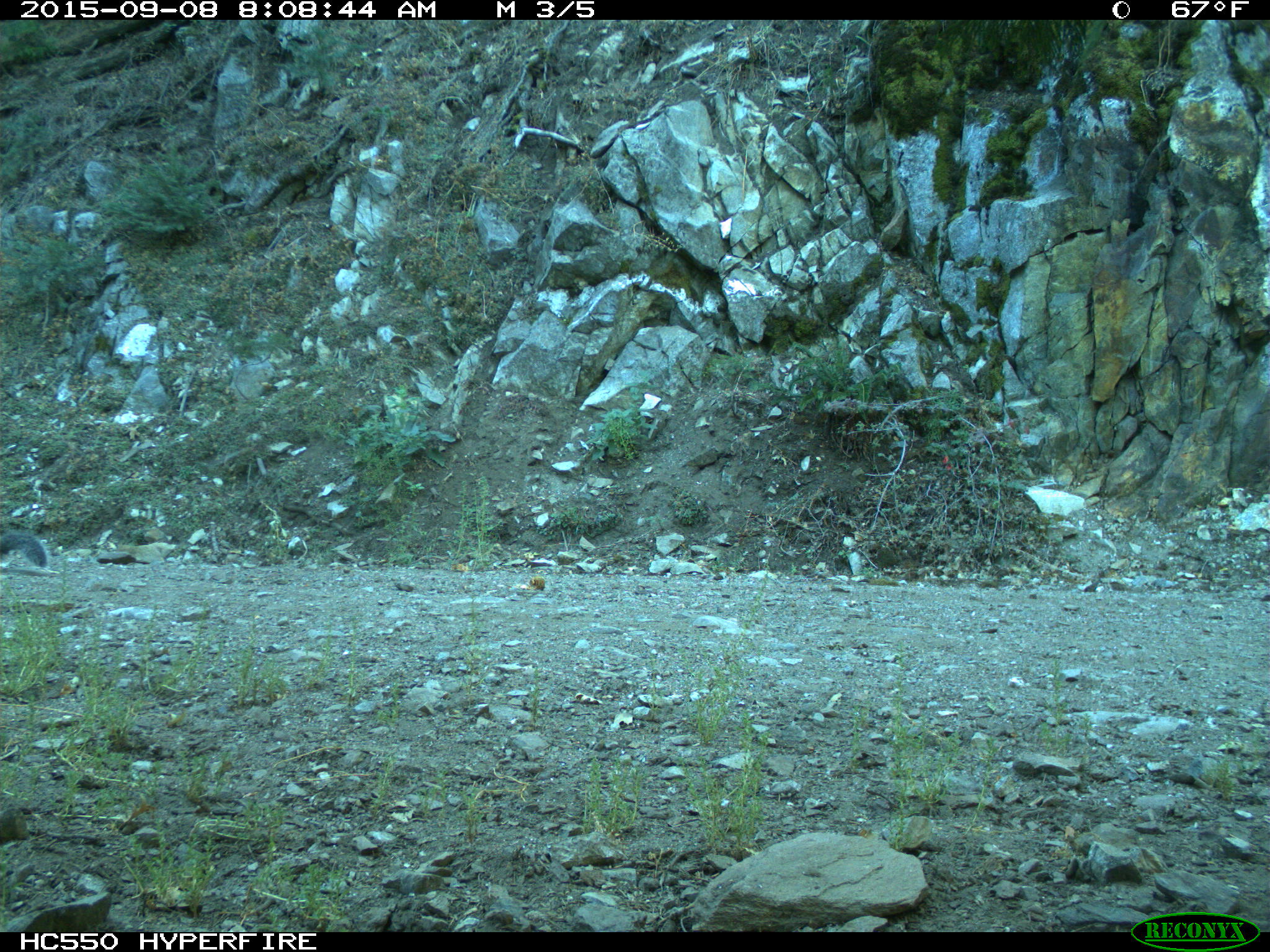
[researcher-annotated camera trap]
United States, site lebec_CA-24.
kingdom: Animalia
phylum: Chordata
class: Mammalia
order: Rodentia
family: Sciuridae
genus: Sciurus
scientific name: Sciurus carolinensis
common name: eastern gray squirrel